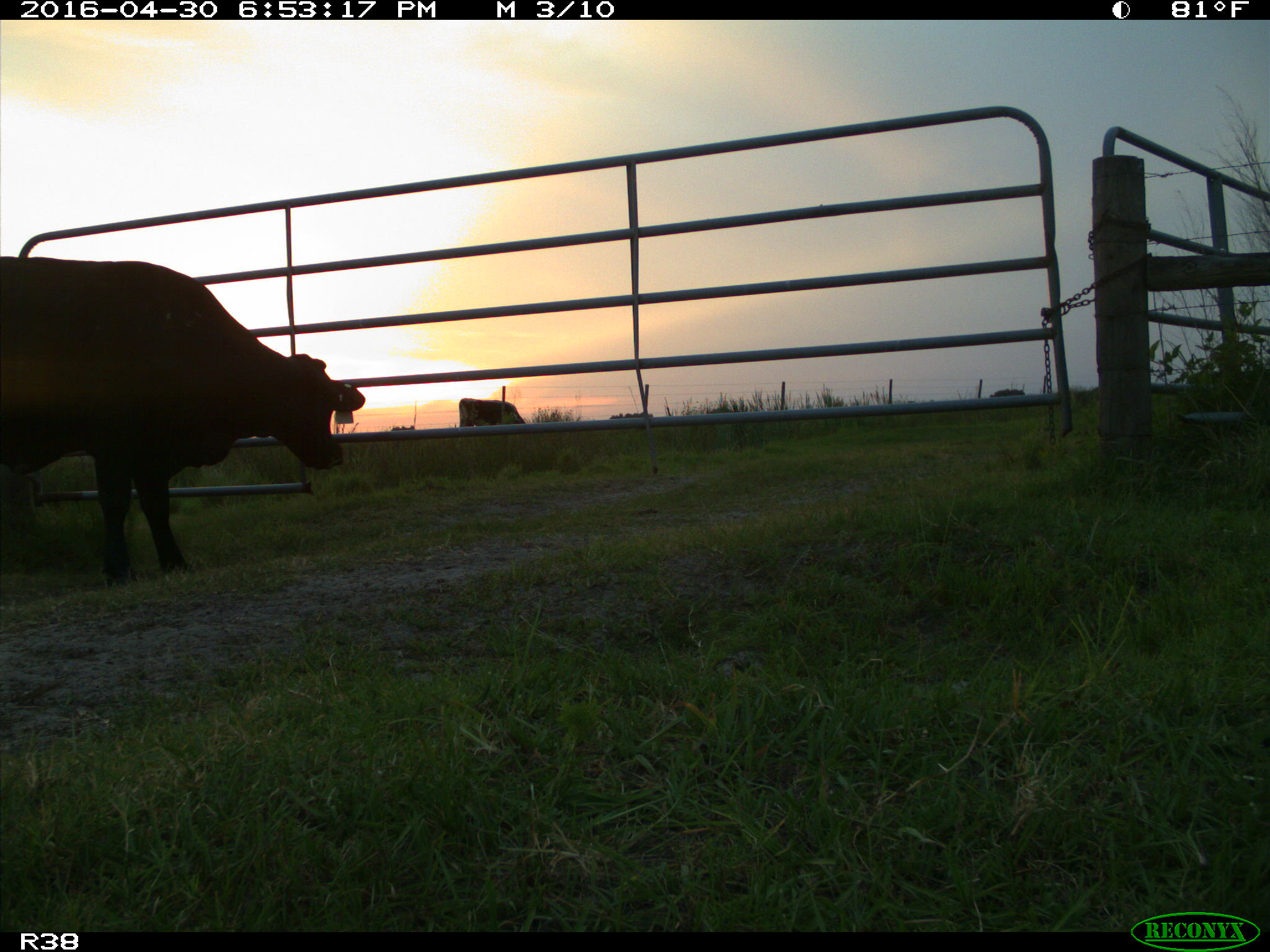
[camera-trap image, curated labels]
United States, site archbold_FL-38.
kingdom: Animalia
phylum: Chordata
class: Mammalia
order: Artiodactyla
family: Bovidae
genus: Bos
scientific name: Bos taurus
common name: domestic cow